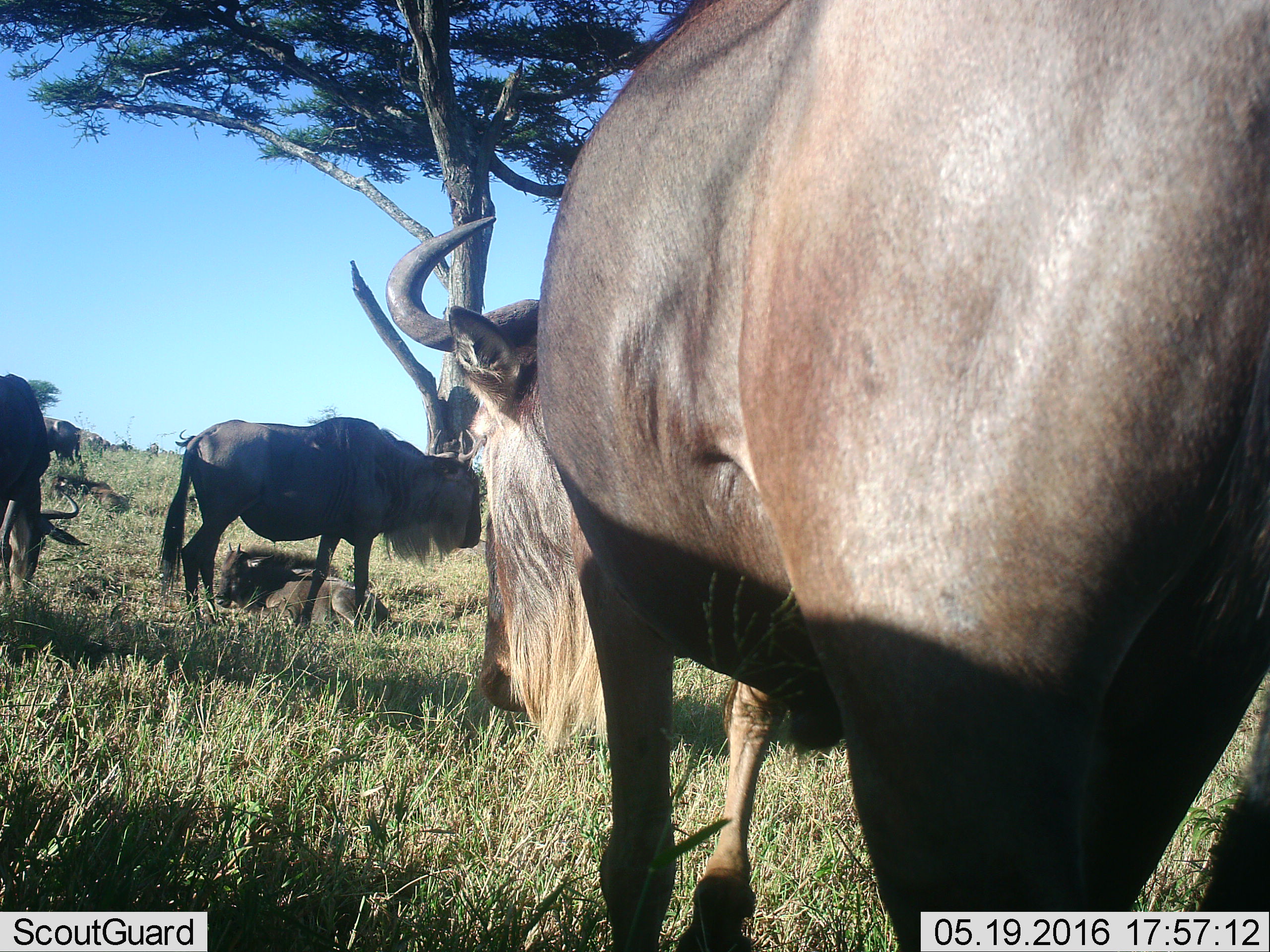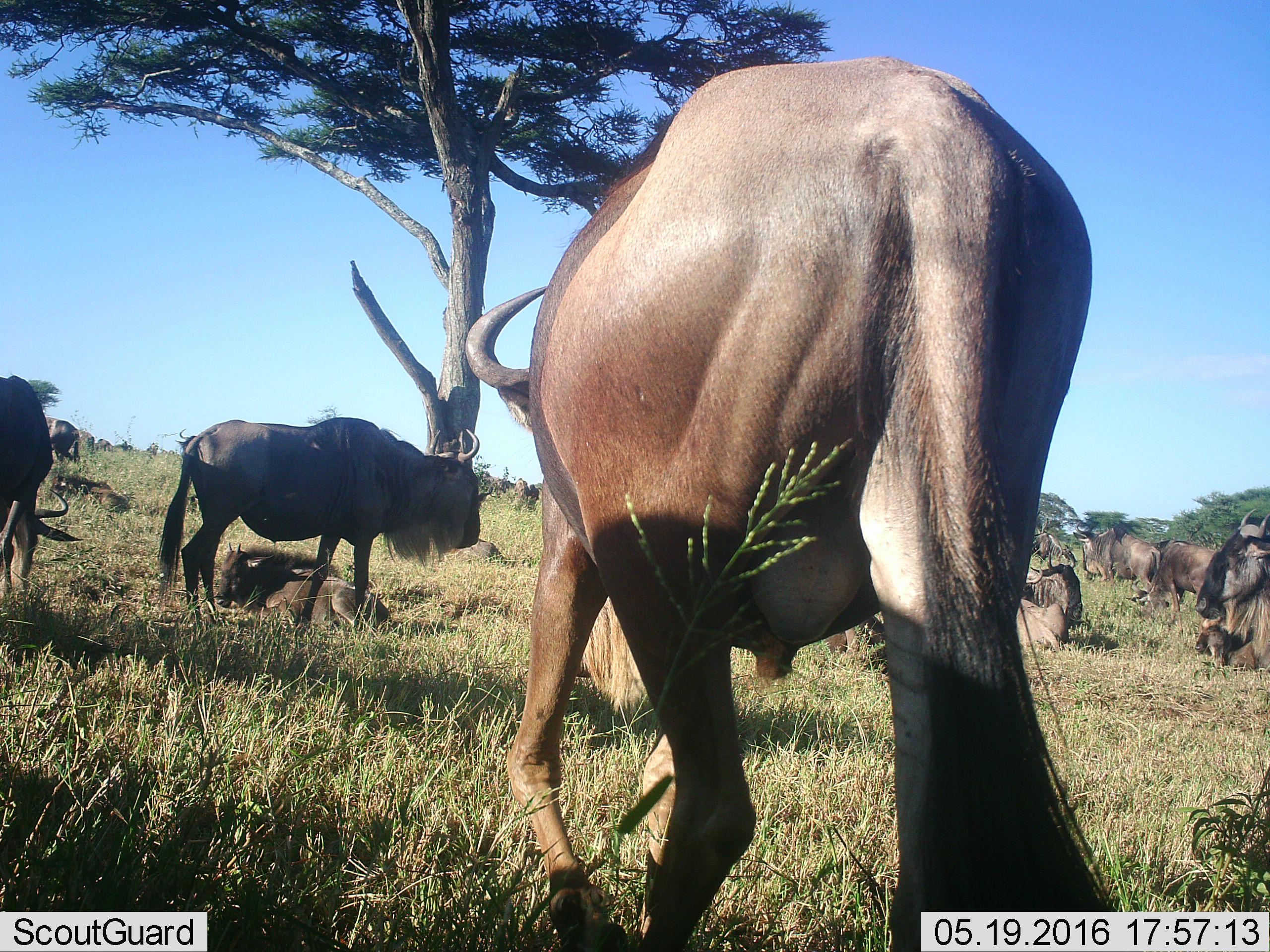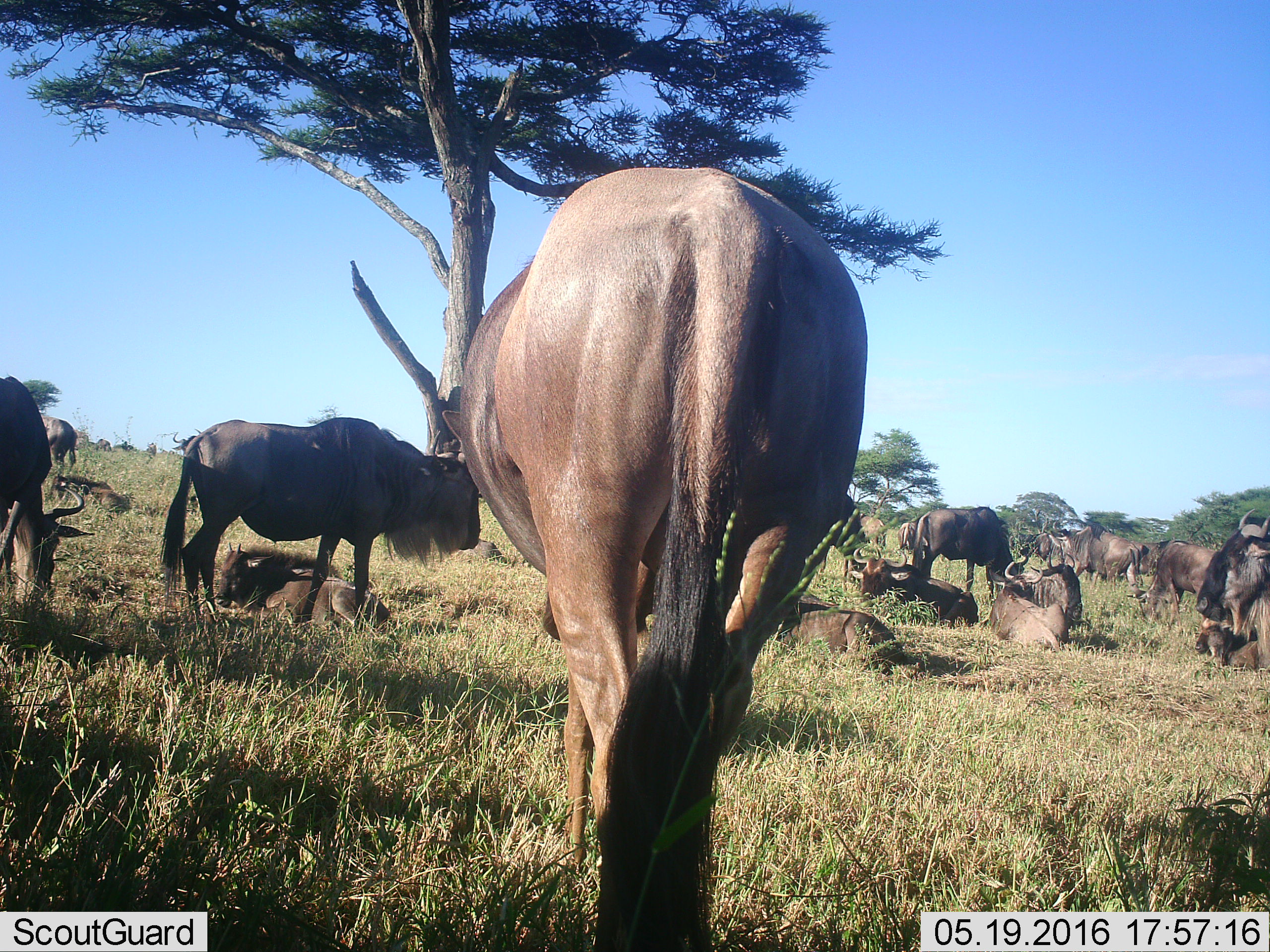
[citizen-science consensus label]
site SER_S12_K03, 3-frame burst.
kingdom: Animalia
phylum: Chordata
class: Mammalia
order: Artiodactyla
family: Bovidae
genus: Connochaetes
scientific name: Connochaetes taurinus taurinus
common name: blue wildebeest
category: wildebeestblue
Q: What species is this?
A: Wildebeestblue (blue wildebeest) (Connochaetes taurinus taurinus).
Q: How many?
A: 11-50.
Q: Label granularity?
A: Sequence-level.